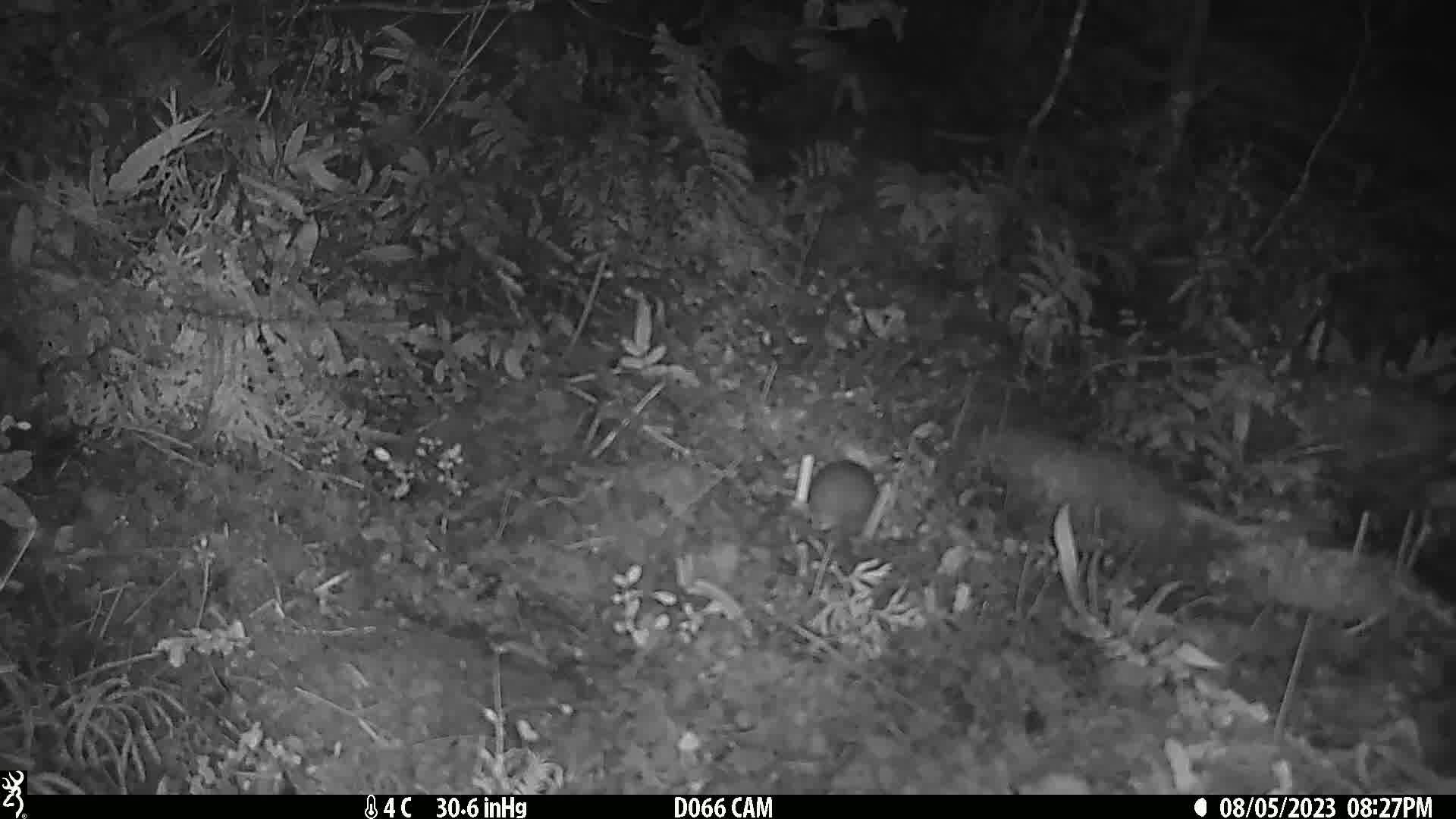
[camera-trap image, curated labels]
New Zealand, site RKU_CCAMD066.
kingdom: Animalia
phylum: Chordata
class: Mammalia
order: Rodentia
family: Muridae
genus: Rattus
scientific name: Rattus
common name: rat